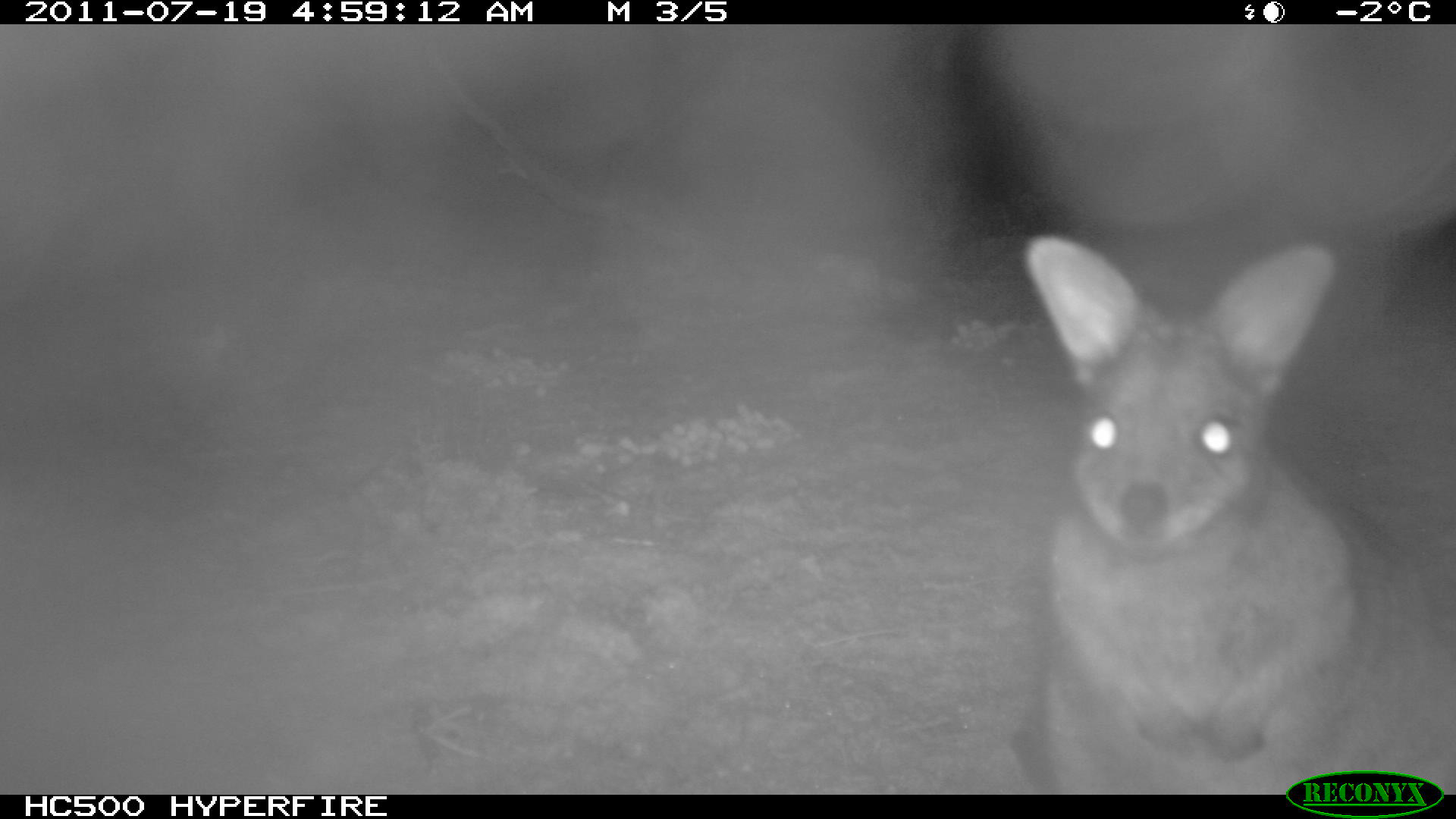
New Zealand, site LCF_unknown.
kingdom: Animalia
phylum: Chordata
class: Mammalia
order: Diprotodontia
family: Macropodidae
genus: Notamacropus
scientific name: Notamacropus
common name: wallaby